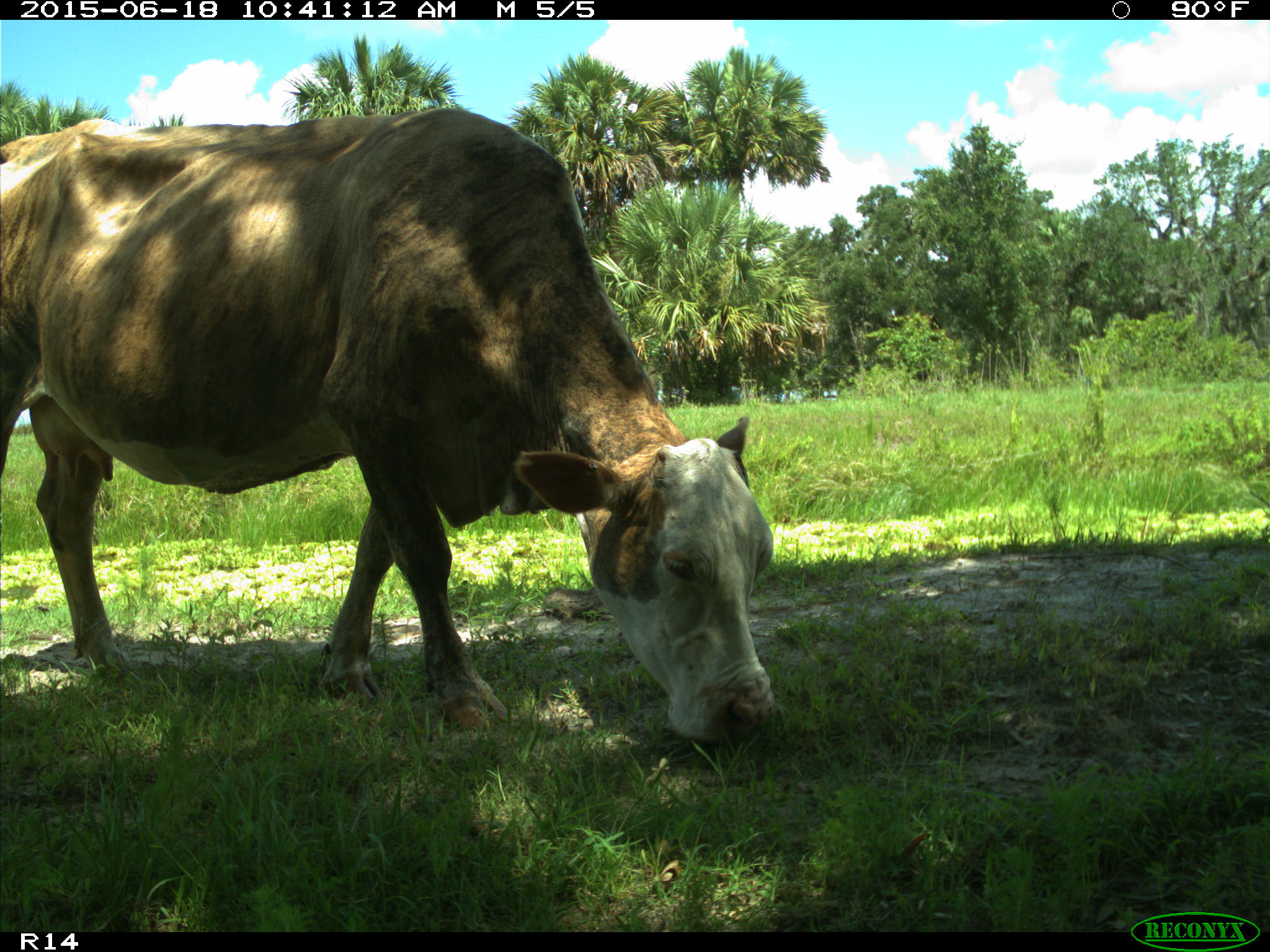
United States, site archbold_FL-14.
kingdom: Animalia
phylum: Chordata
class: Mammalia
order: Artiodactyla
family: Bovidae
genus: Bos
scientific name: Bos taurus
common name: domestic cow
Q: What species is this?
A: Bos taurus (domestic cow).